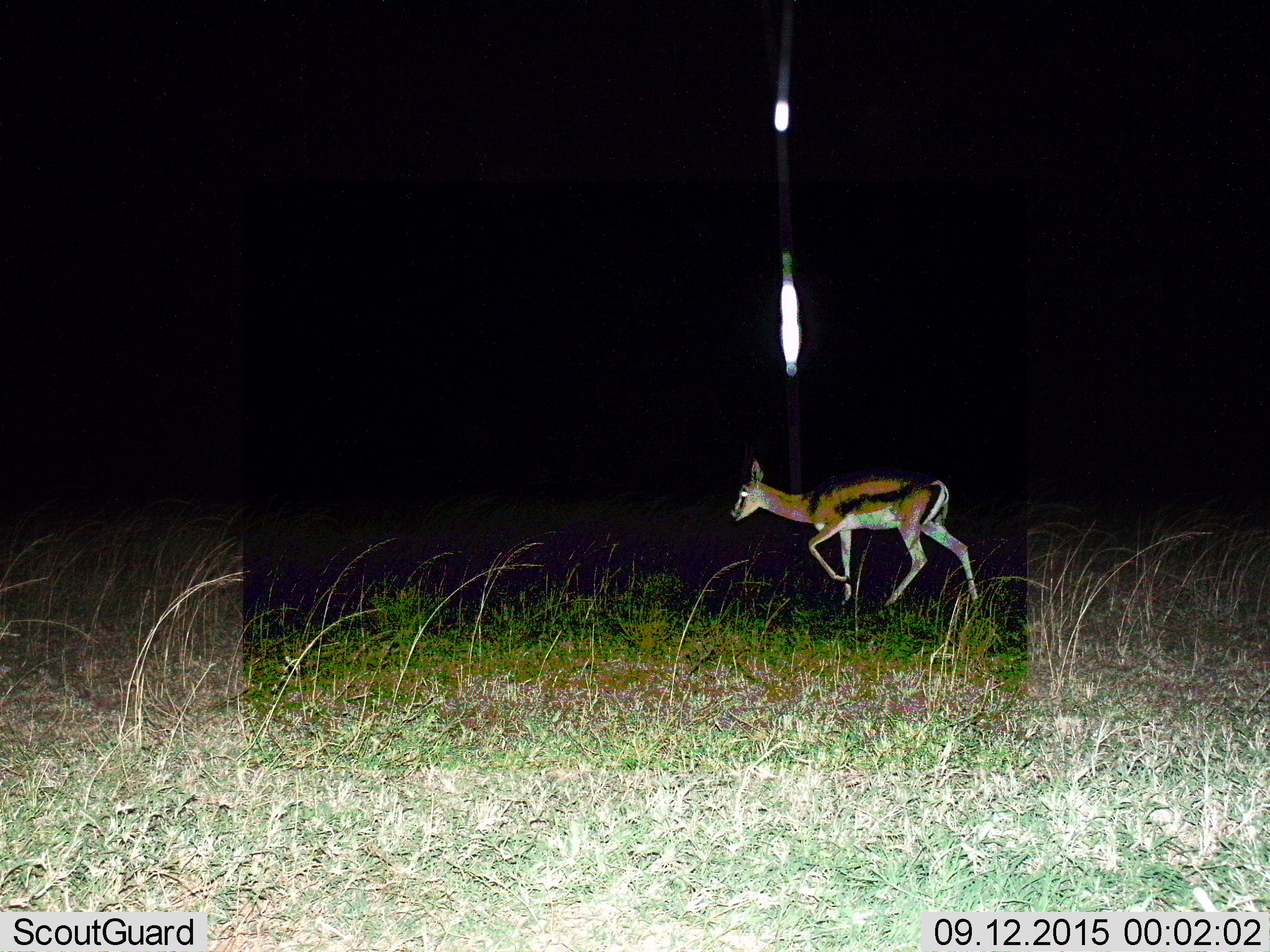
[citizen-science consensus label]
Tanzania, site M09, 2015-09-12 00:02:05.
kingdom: Animalia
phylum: Chordata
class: Mammalia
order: Artiodactyla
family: Bovidae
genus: Eudorcas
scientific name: Eudorcas thomsonii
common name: thomson's gazelle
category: gazellethomsons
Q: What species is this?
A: Gazellethomsons (thomson's gazelle) (Eudorcas thomsonii).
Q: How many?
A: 1.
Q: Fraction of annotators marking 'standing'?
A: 14%.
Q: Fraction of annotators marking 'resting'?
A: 0%.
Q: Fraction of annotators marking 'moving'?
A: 86%.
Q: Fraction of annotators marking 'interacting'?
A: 0%.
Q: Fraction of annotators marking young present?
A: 0%.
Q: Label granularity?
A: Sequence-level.